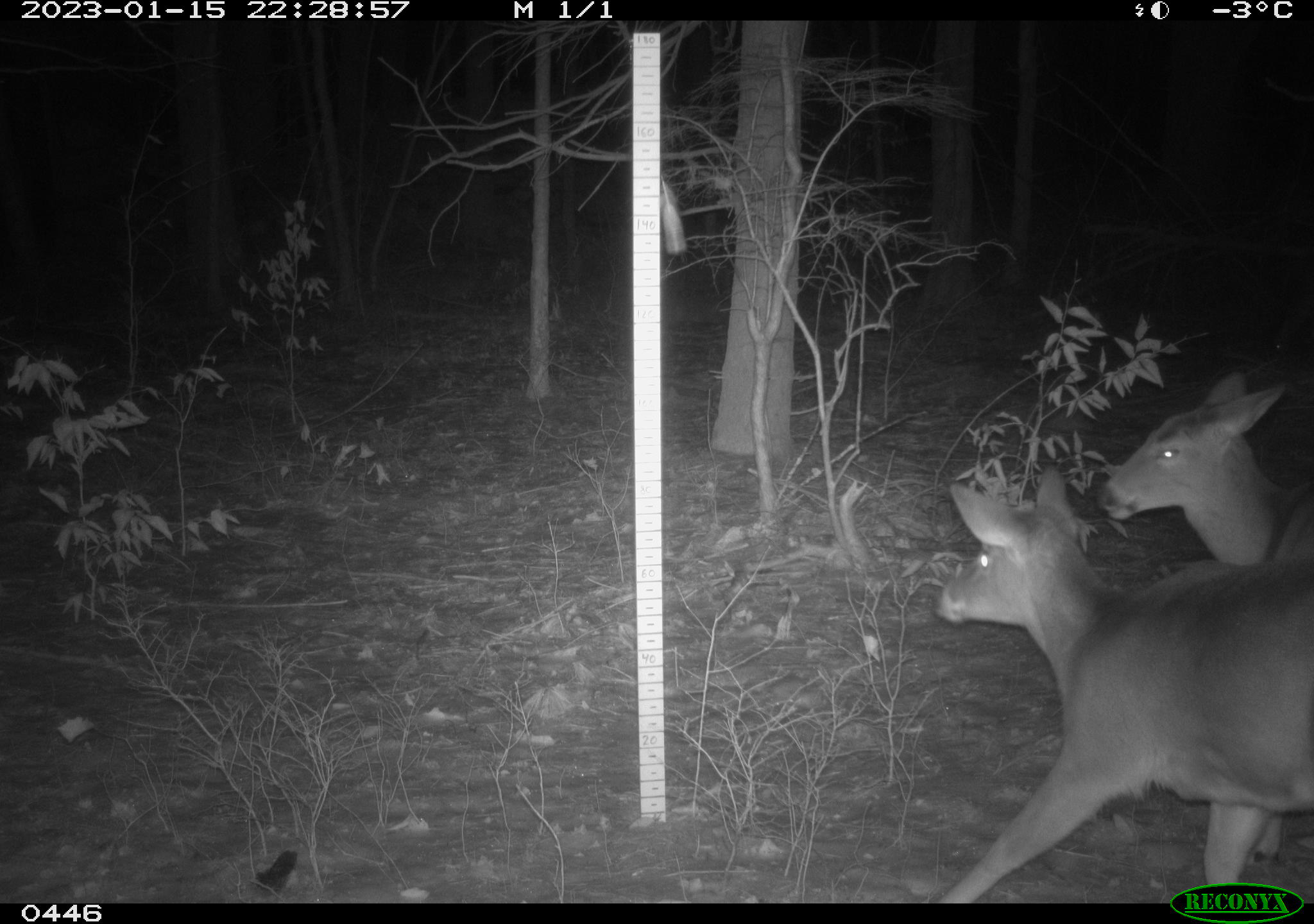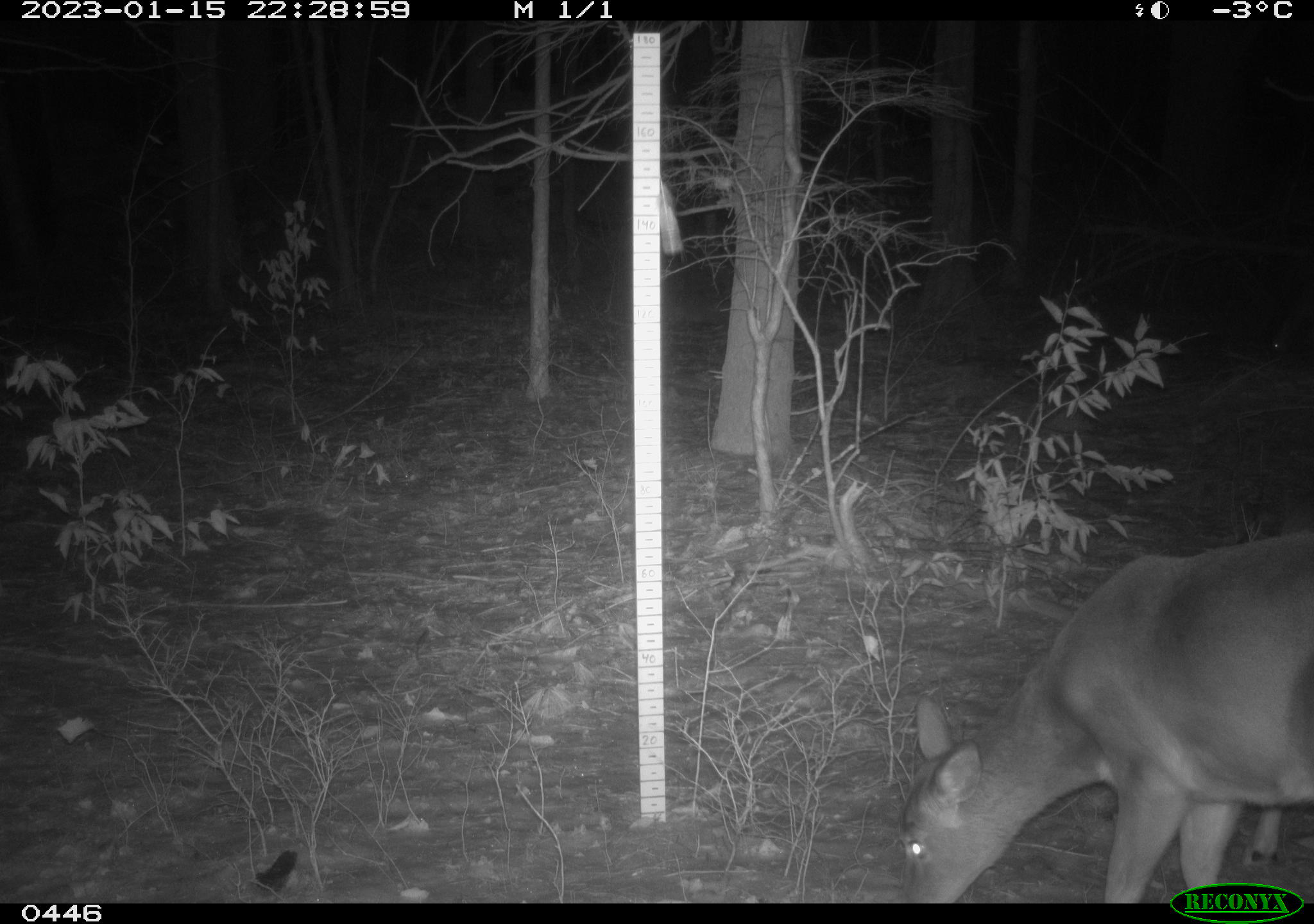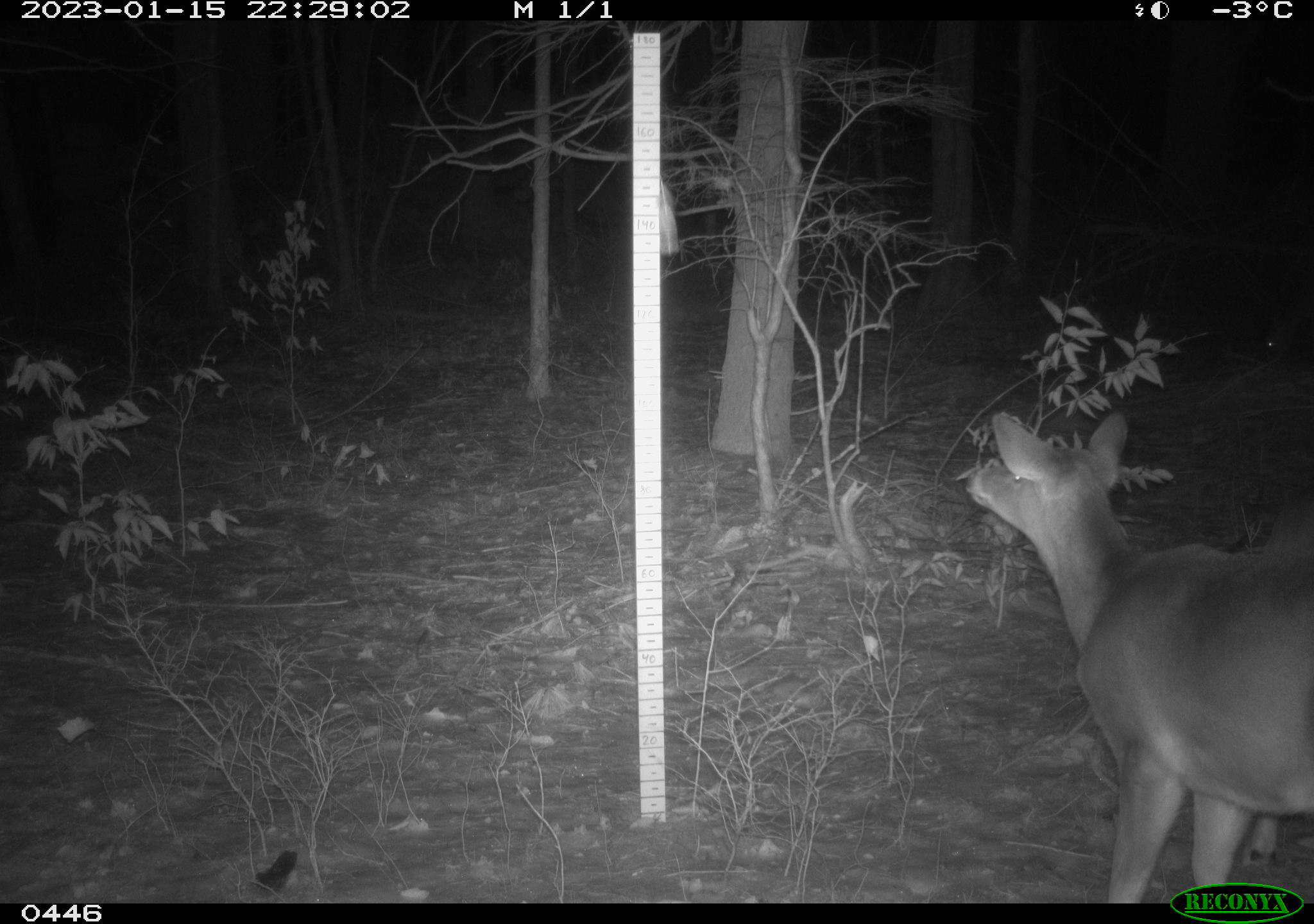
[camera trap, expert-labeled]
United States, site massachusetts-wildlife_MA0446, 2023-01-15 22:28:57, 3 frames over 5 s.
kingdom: Animalia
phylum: Chordata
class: Mammalia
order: Artiodactyla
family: Cervidae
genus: Odocoileus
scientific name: Odocoileus virginianus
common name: white-tailed deer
White-tailed deer (Odocoileus virginianus).